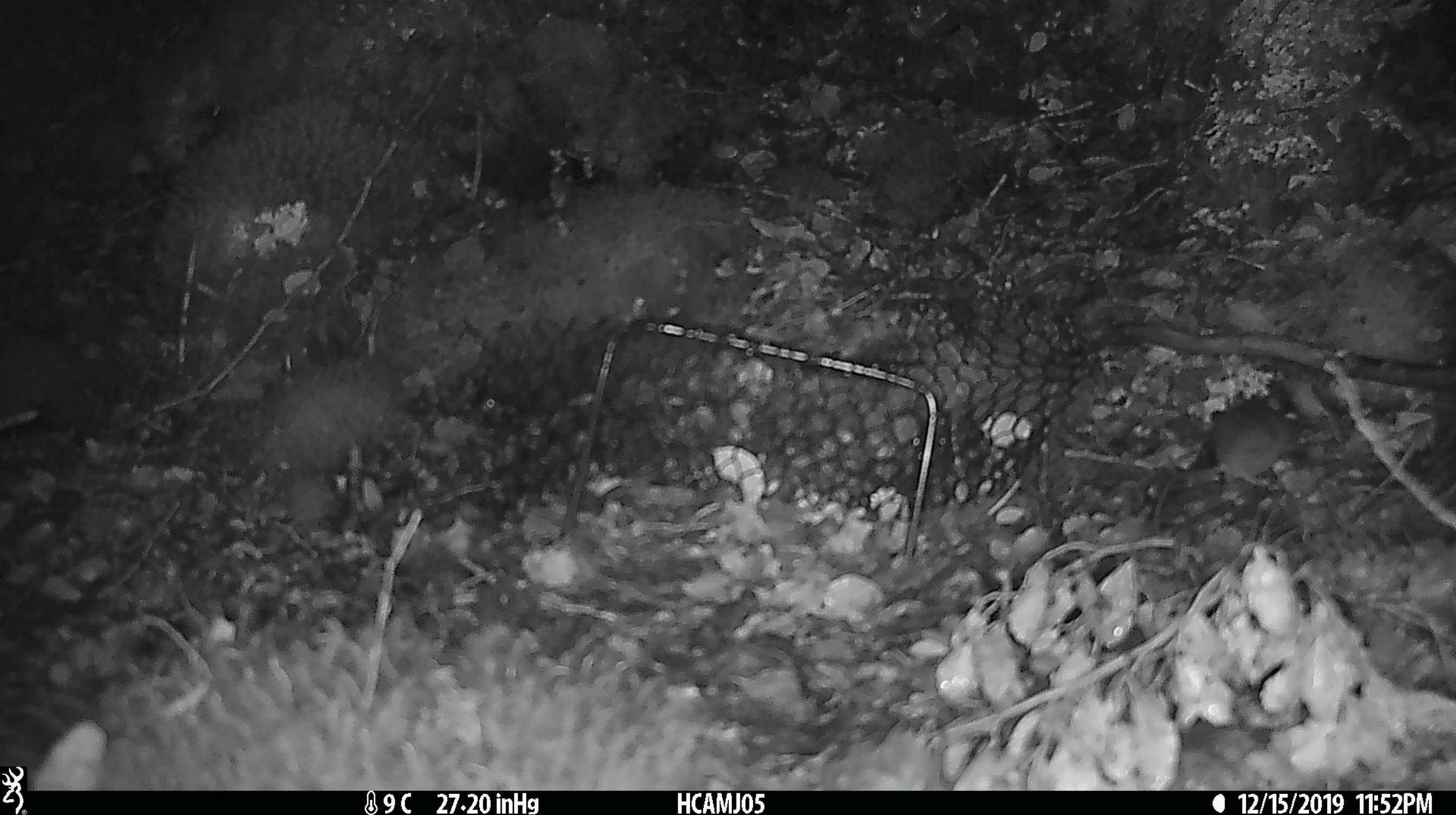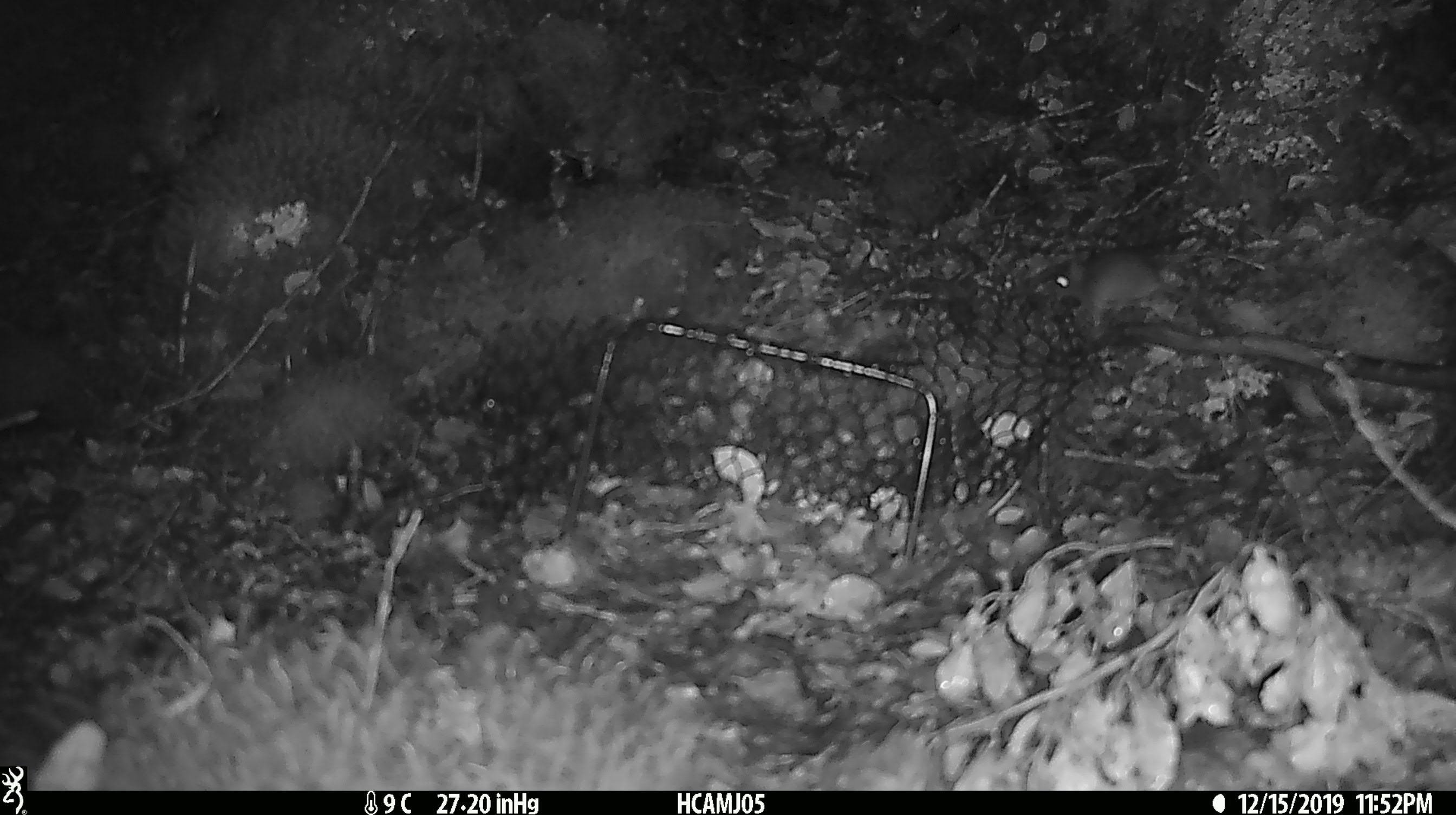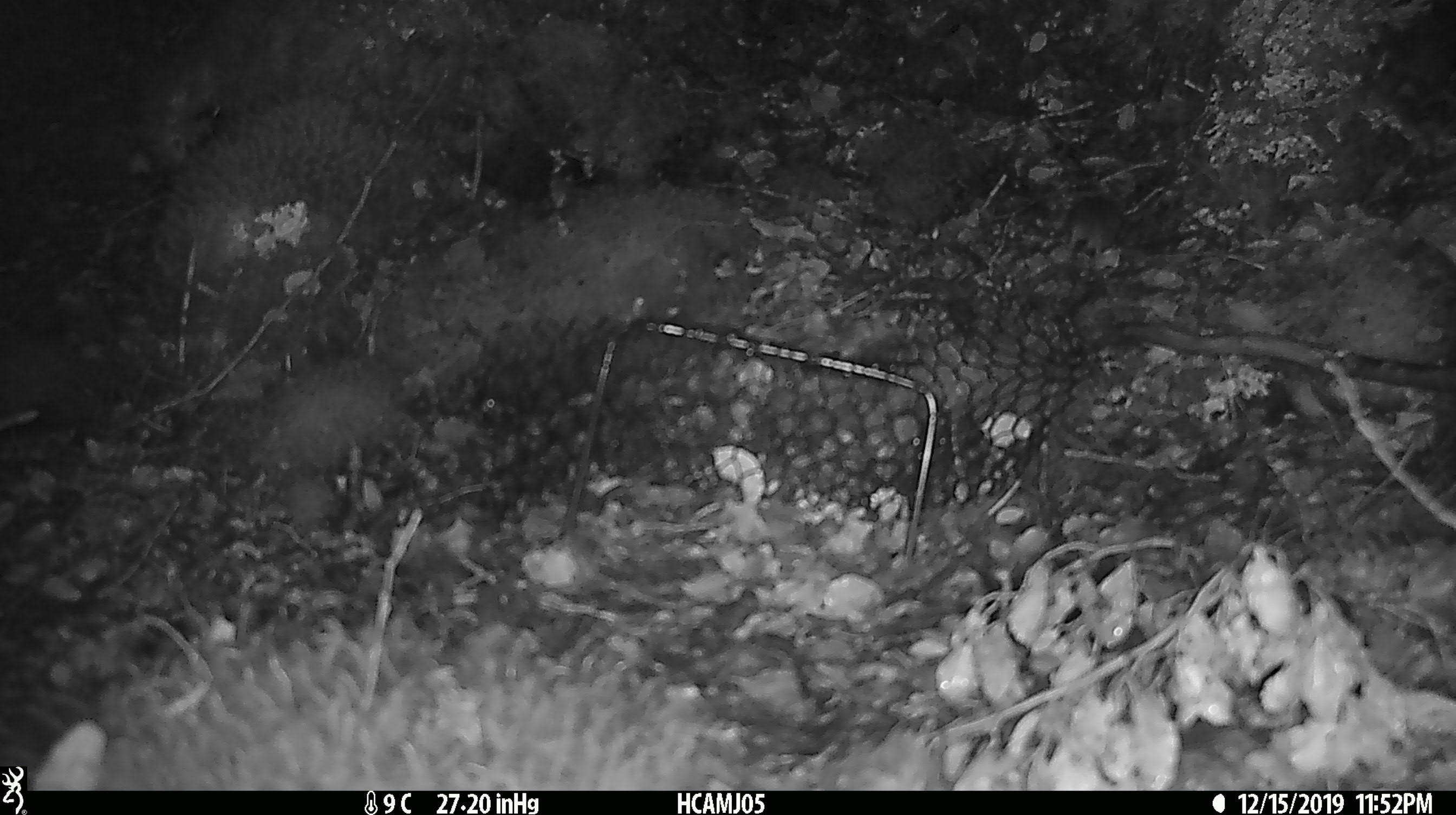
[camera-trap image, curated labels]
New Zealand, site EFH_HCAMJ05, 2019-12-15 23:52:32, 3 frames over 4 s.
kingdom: Animalia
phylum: Chordata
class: Mammalia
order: Rodentia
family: Muridae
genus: Mus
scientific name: Mus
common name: mouse